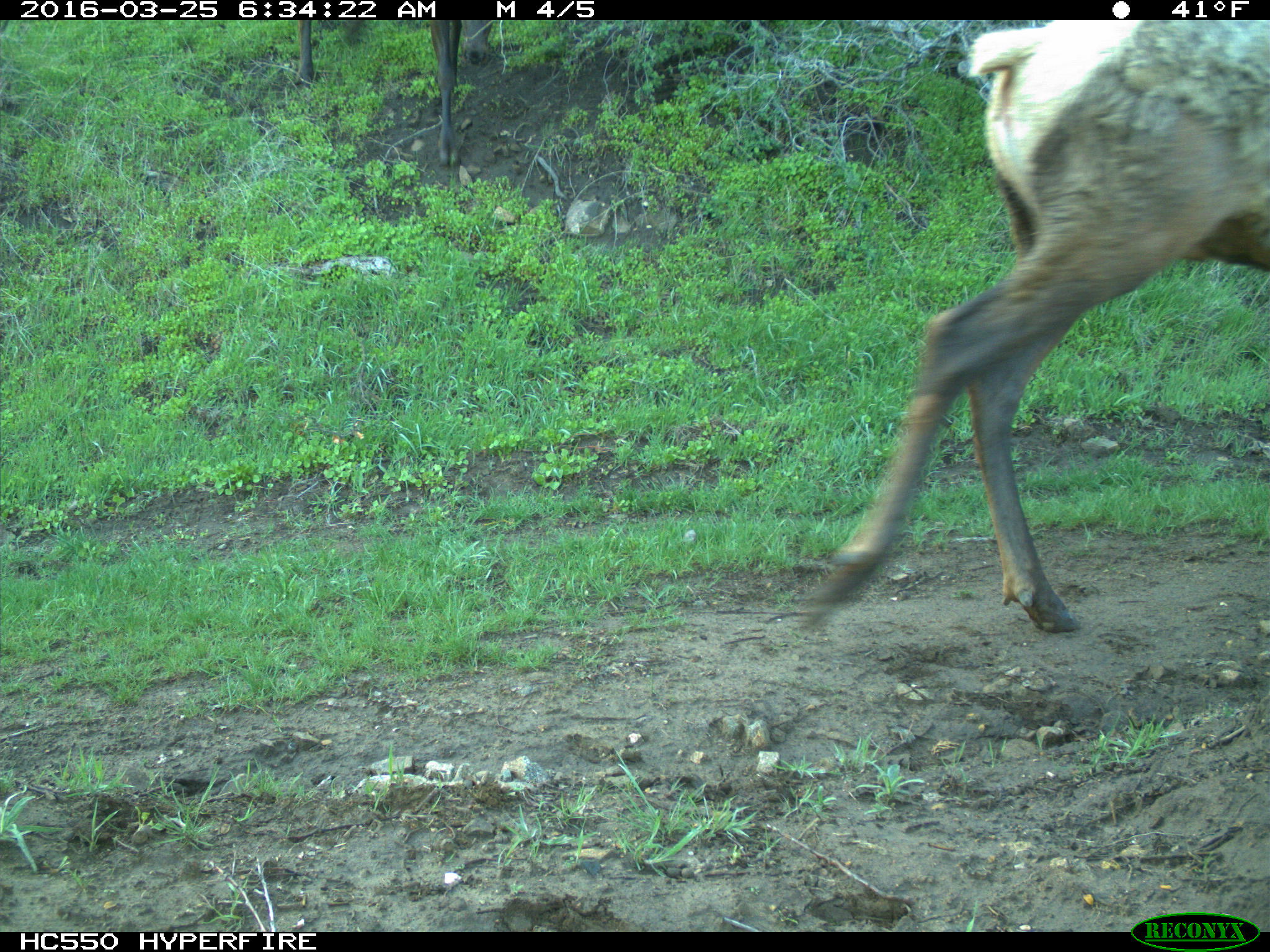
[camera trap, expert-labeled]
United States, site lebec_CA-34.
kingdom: Animalia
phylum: Chordata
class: Mammalia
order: Artiodactyla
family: Cervidae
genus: Cervus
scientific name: Cervus canadensis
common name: elk